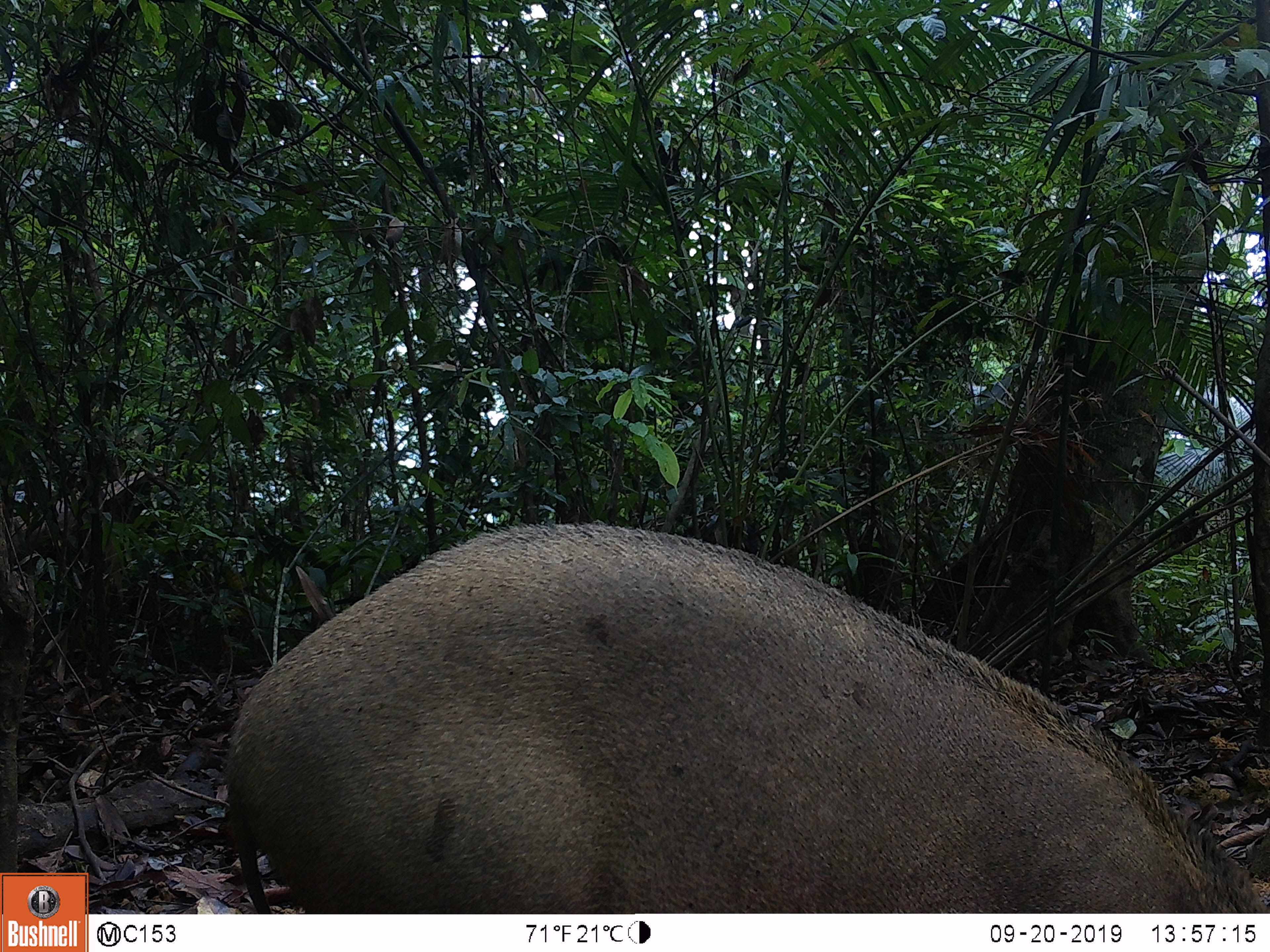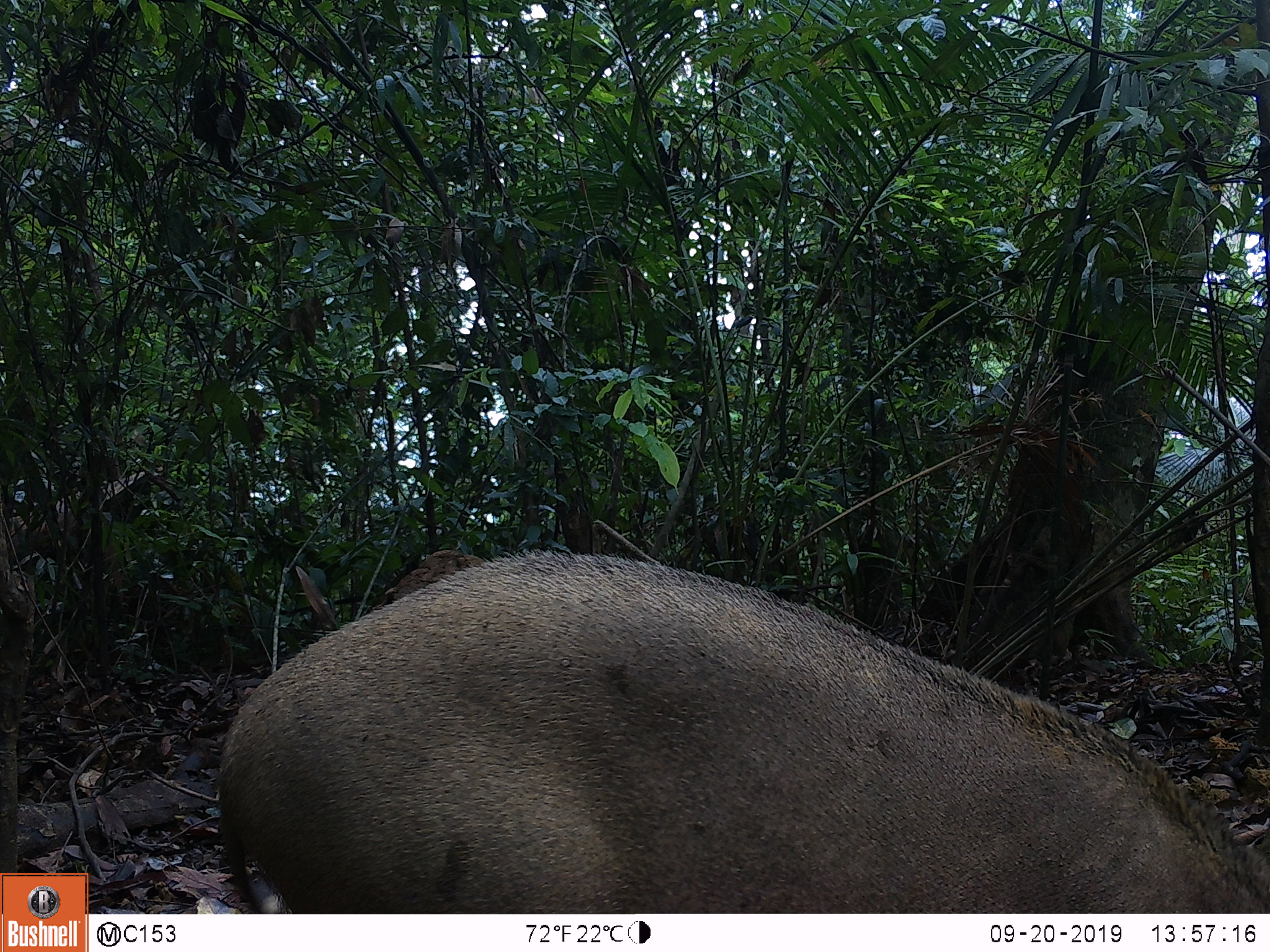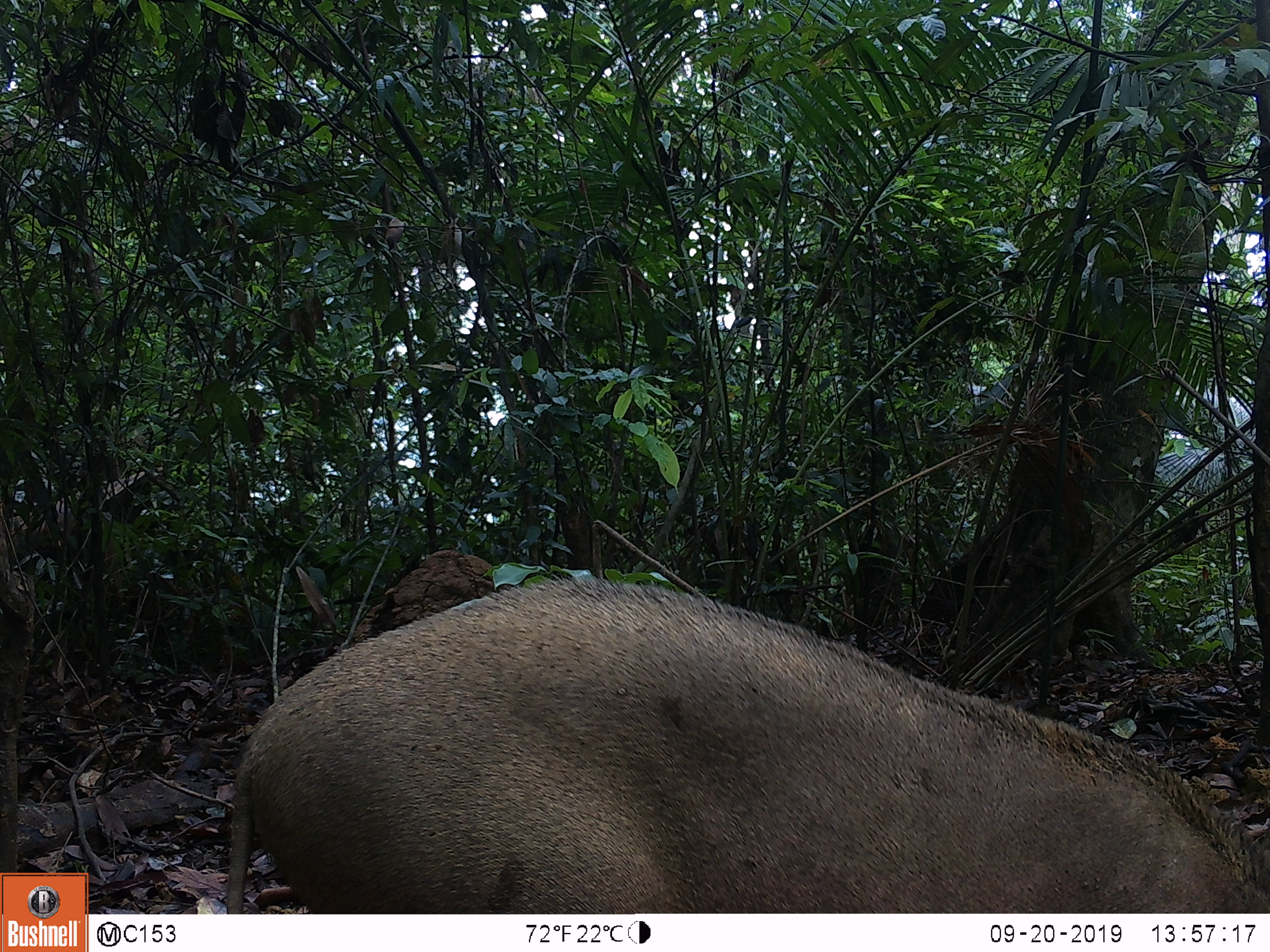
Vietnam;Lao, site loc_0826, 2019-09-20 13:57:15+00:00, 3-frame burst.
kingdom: Animalia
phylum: Chordata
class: Mammalia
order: Artiodactyla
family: Suidae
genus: Sus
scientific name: Sus scrofa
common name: eurasian wild pig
Eurasian wild pig (Sus scrofa). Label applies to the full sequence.